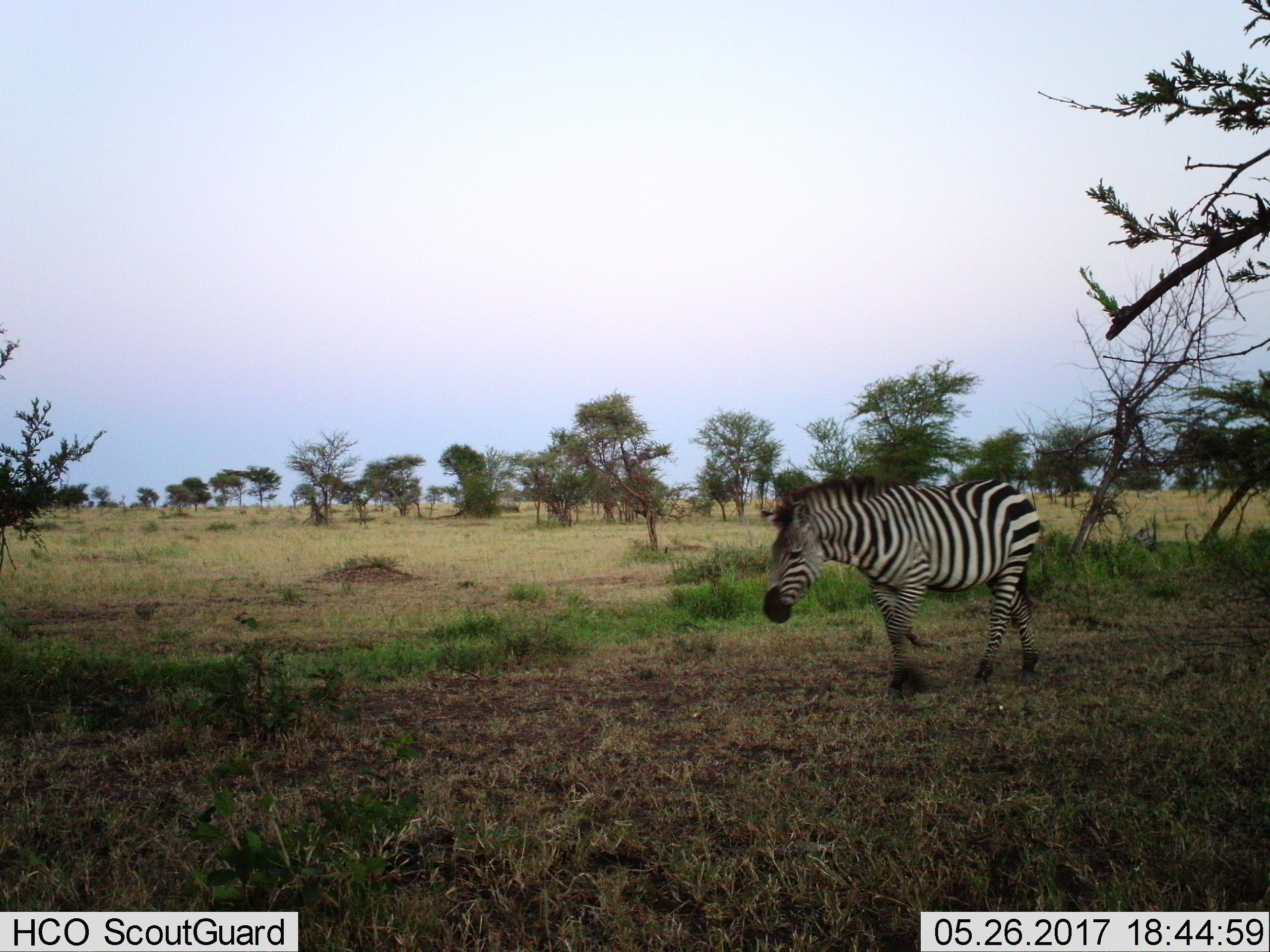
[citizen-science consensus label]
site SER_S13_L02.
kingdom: Animalia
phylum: Chordata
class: Mammalia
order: Perissodactyla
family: Equidae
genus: Equus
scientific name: Equus quagga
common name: plains zebra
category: zebraplains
Zebraplains (plains zebra) (Equus quagga), count 1. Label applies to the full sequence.